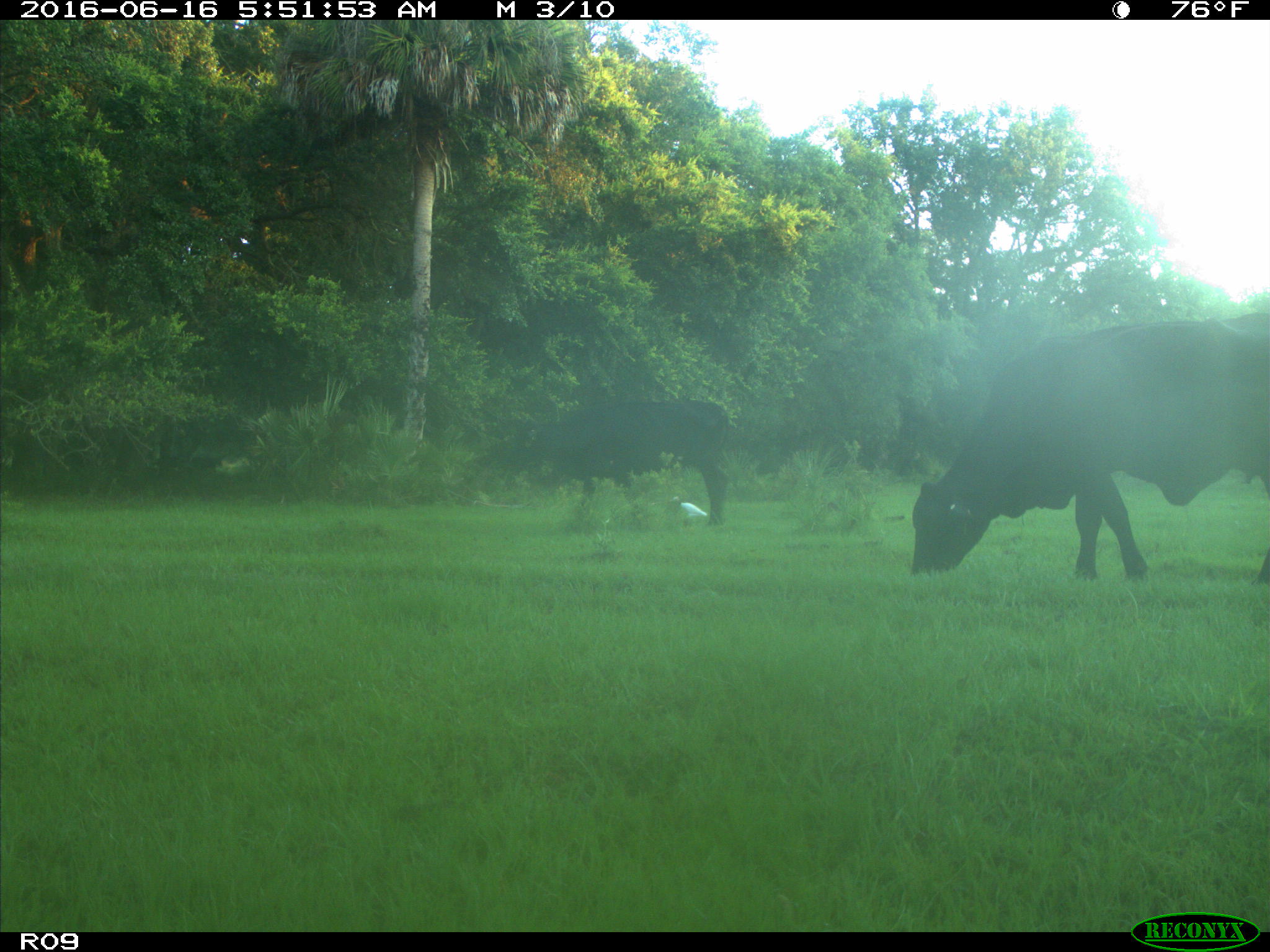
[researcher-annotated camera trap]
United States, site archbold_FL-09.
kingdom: Animalia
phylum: Chordata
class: Mammalia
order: Artiodactyla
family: Bovidae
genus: Bos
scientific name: Bos taurus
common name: domestic cow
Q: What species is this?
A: Bos taurus (domestic cow).